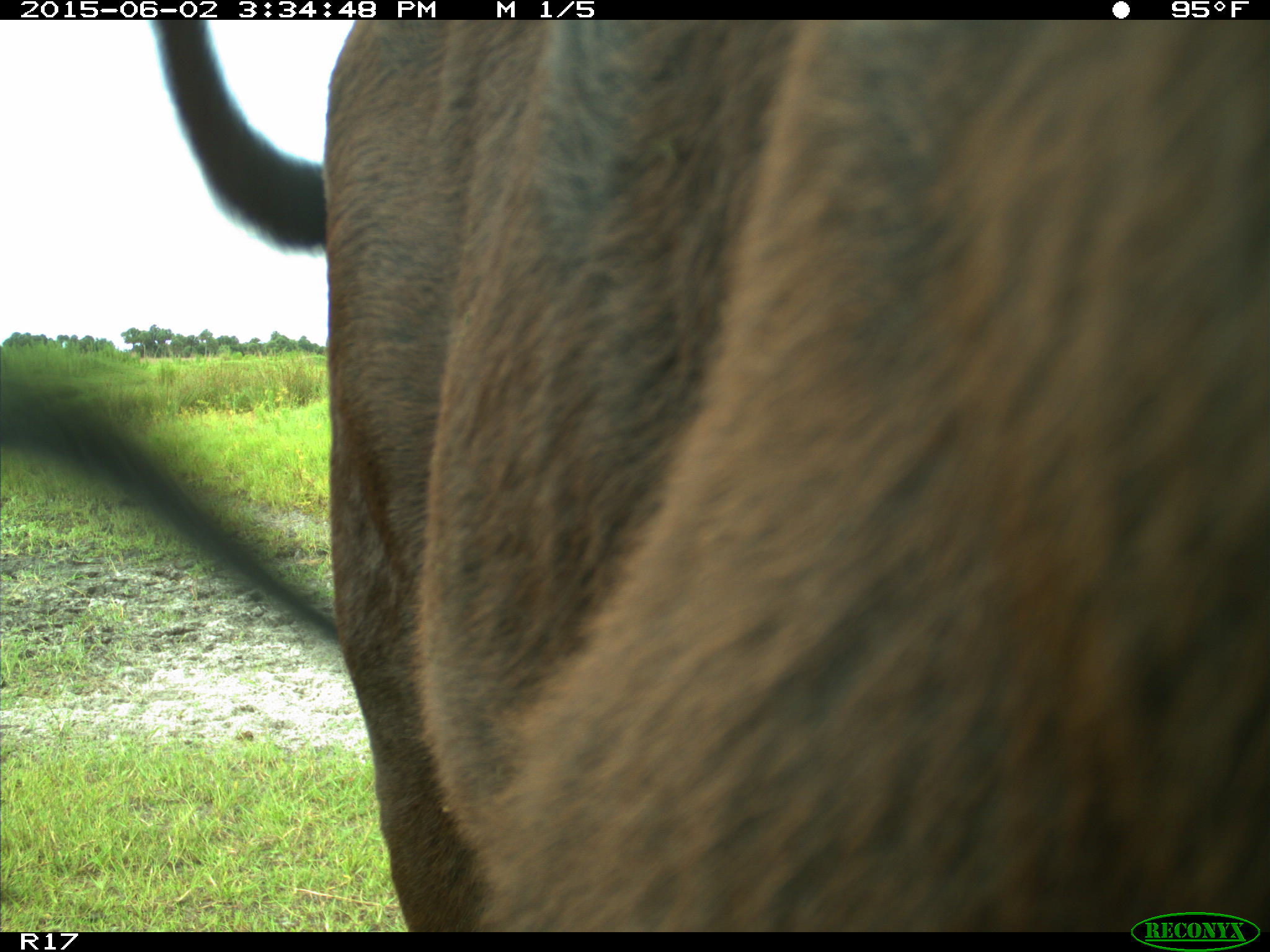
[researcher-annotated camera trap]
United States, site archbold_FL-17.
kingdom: Animalia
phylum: Chordata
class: Mammalia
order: Artiodactyla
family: Bovidae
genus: Bos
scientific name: Bos taurus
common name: domestic cow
Bos taurus (domestic cow).